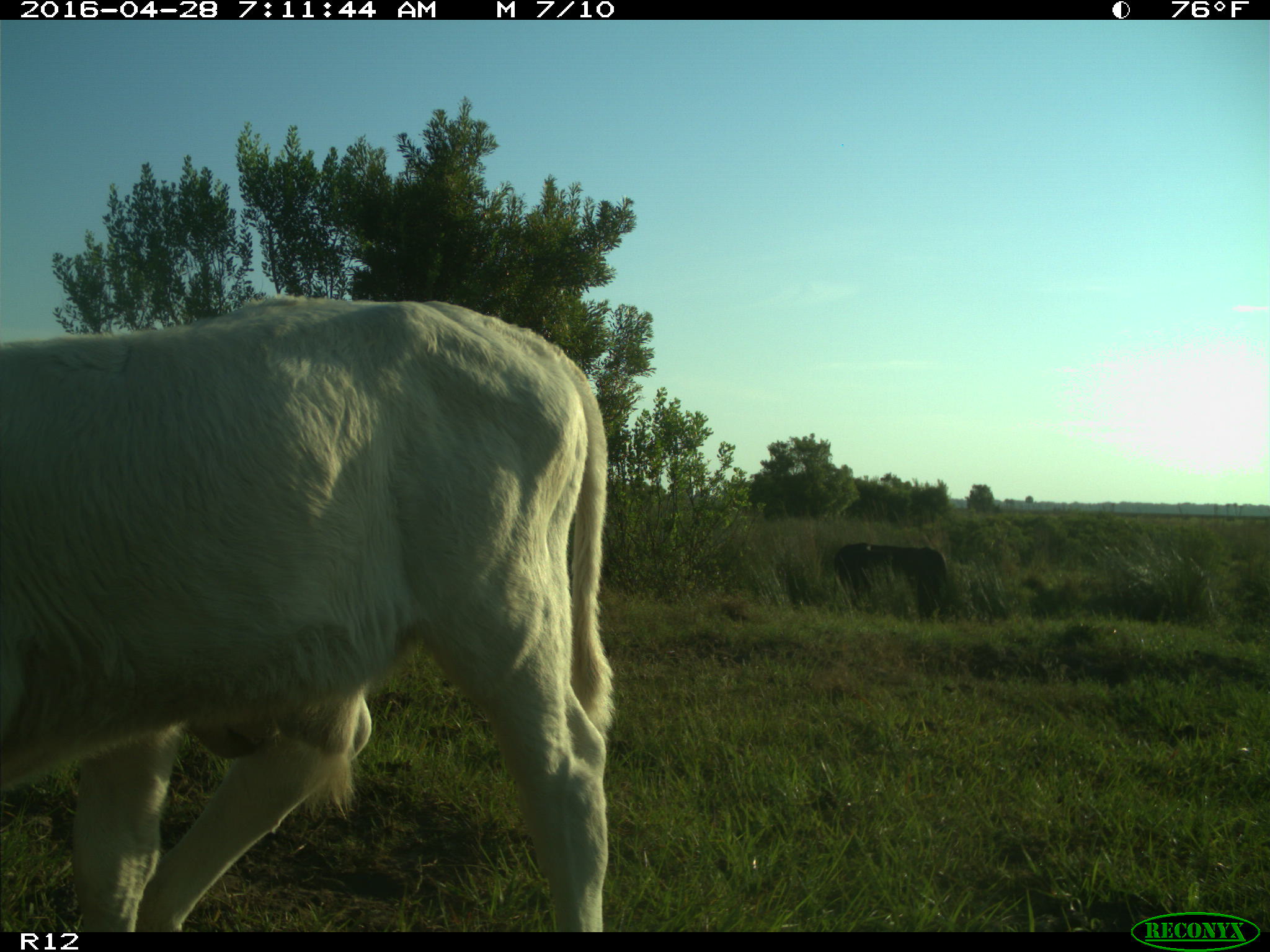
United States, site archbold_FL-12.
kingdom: Animalia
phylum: Chordata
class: Mammalia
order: Artiodactyla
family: Bovidae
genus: Bos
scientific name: Bos taurus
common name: domestic cow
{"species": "Bos taurus (domestic cow)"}